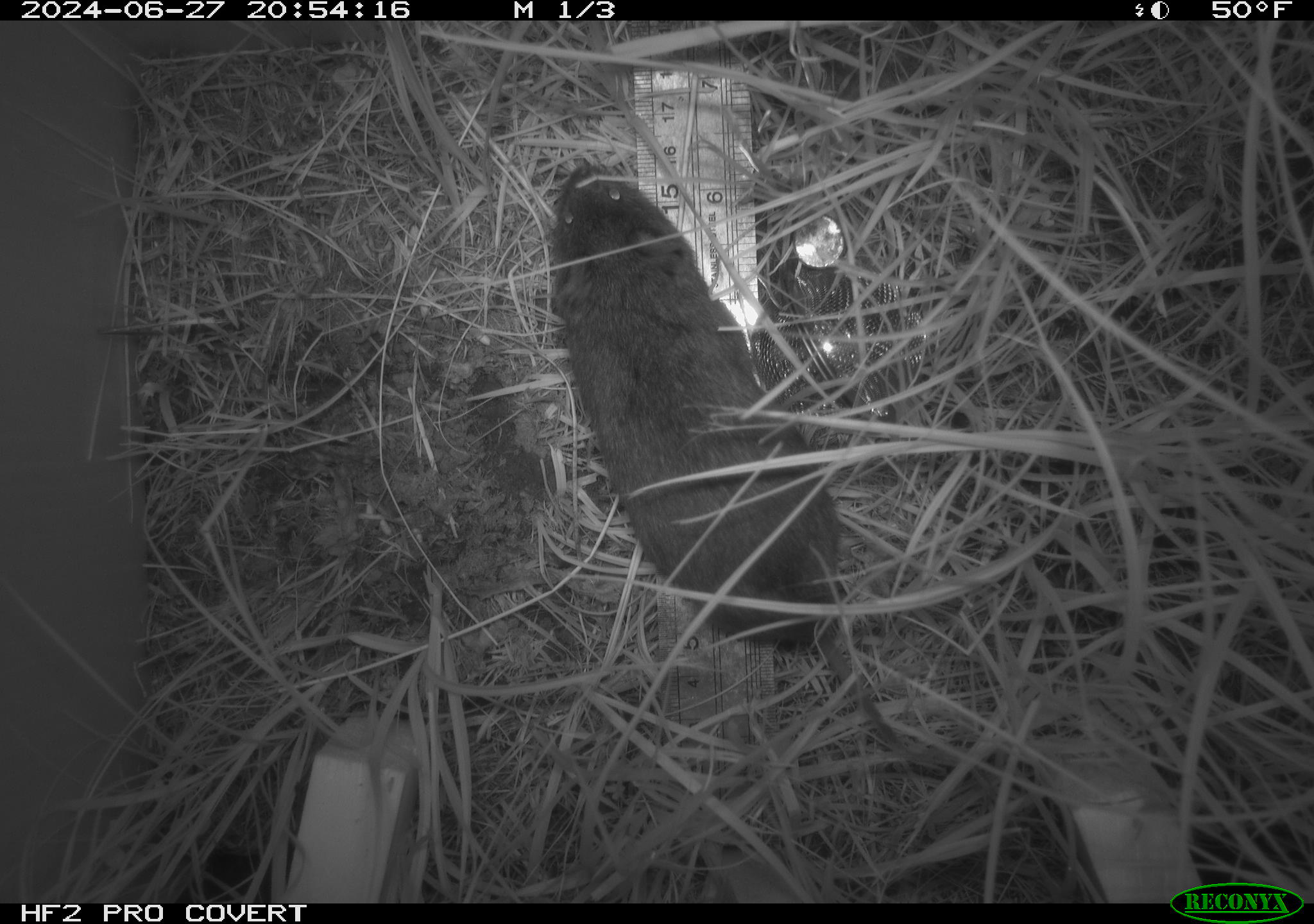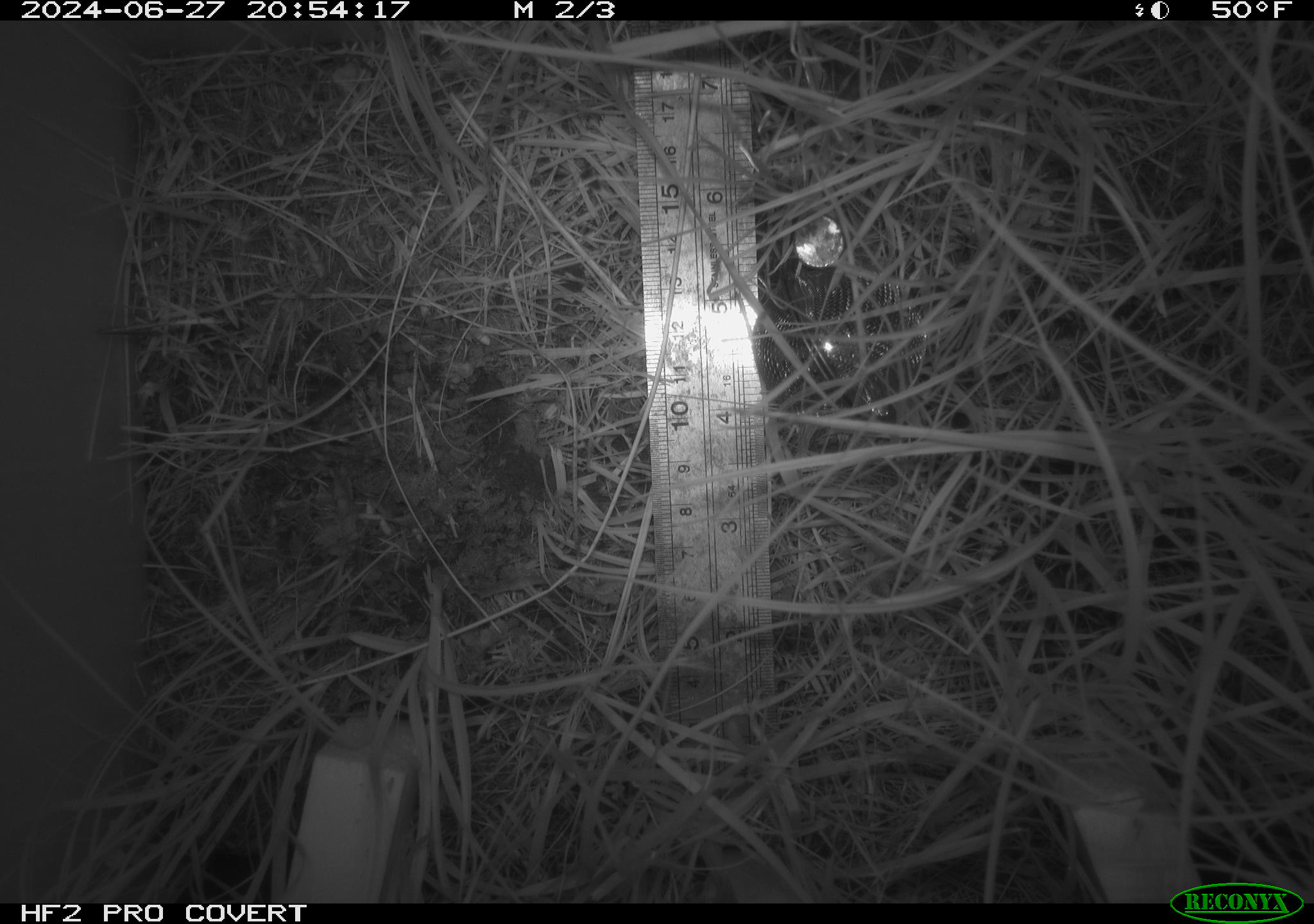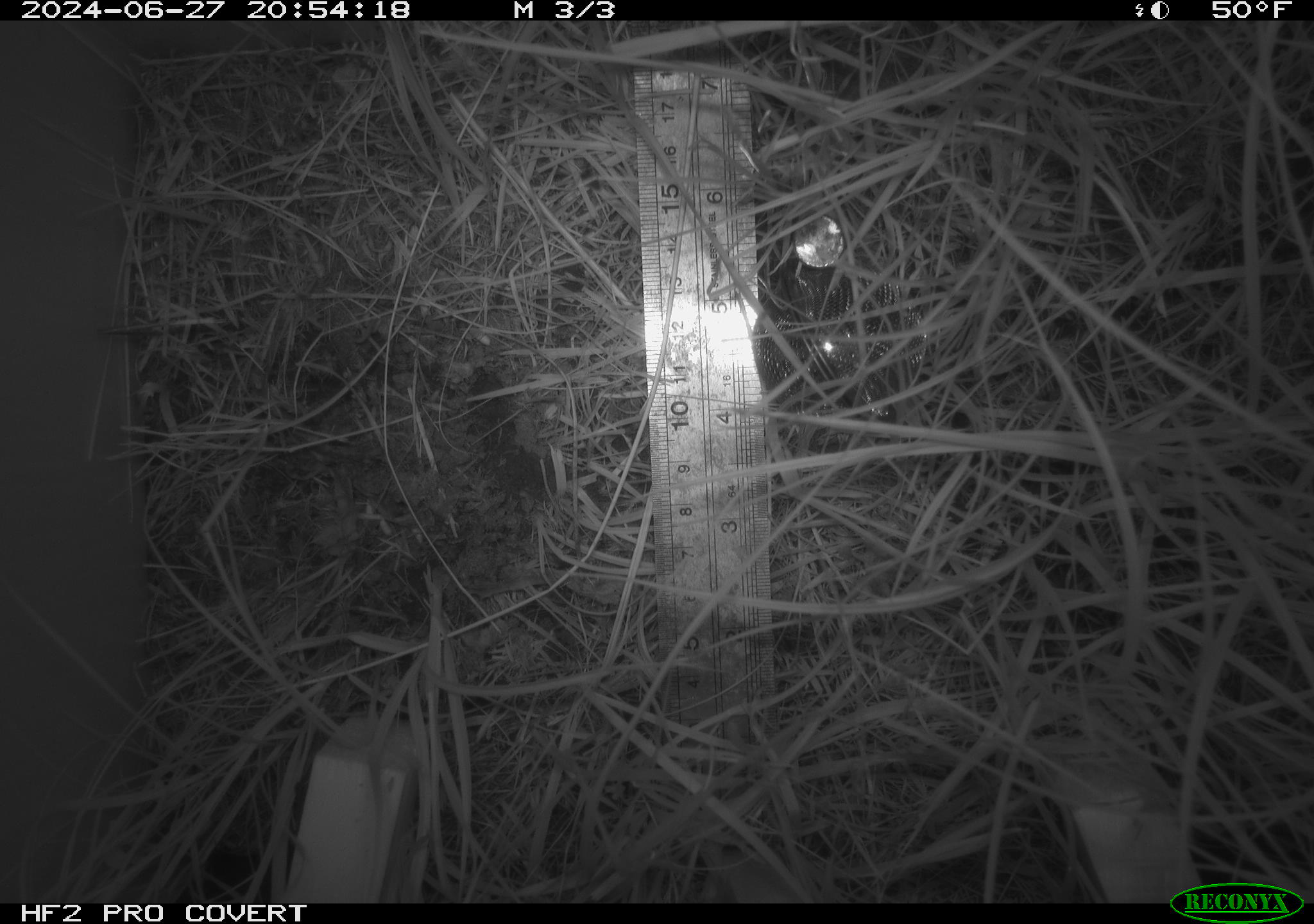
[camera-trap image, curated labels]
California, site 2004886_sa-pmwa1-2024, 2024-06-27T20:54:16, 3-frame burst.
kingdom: Animalia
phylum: Chordata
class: Mammalia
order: Rodentia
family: Cricetidae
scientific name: Arvicolinae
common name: voles, lemmings, and muskrats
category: arvicolinae subfamily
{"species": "arvicolinae subfamily (voles, lemmings, and muskrats) (Arvicolinae)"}